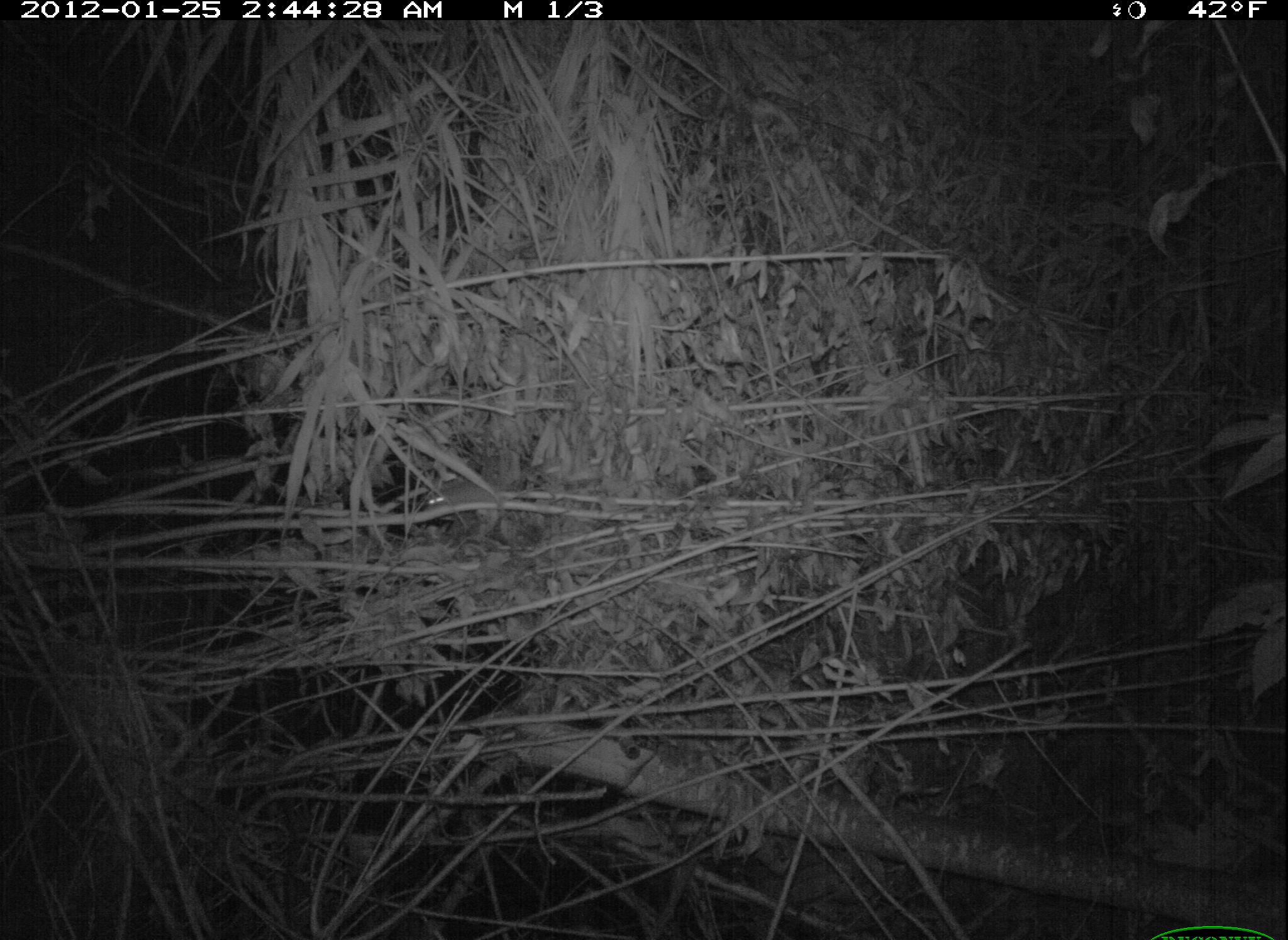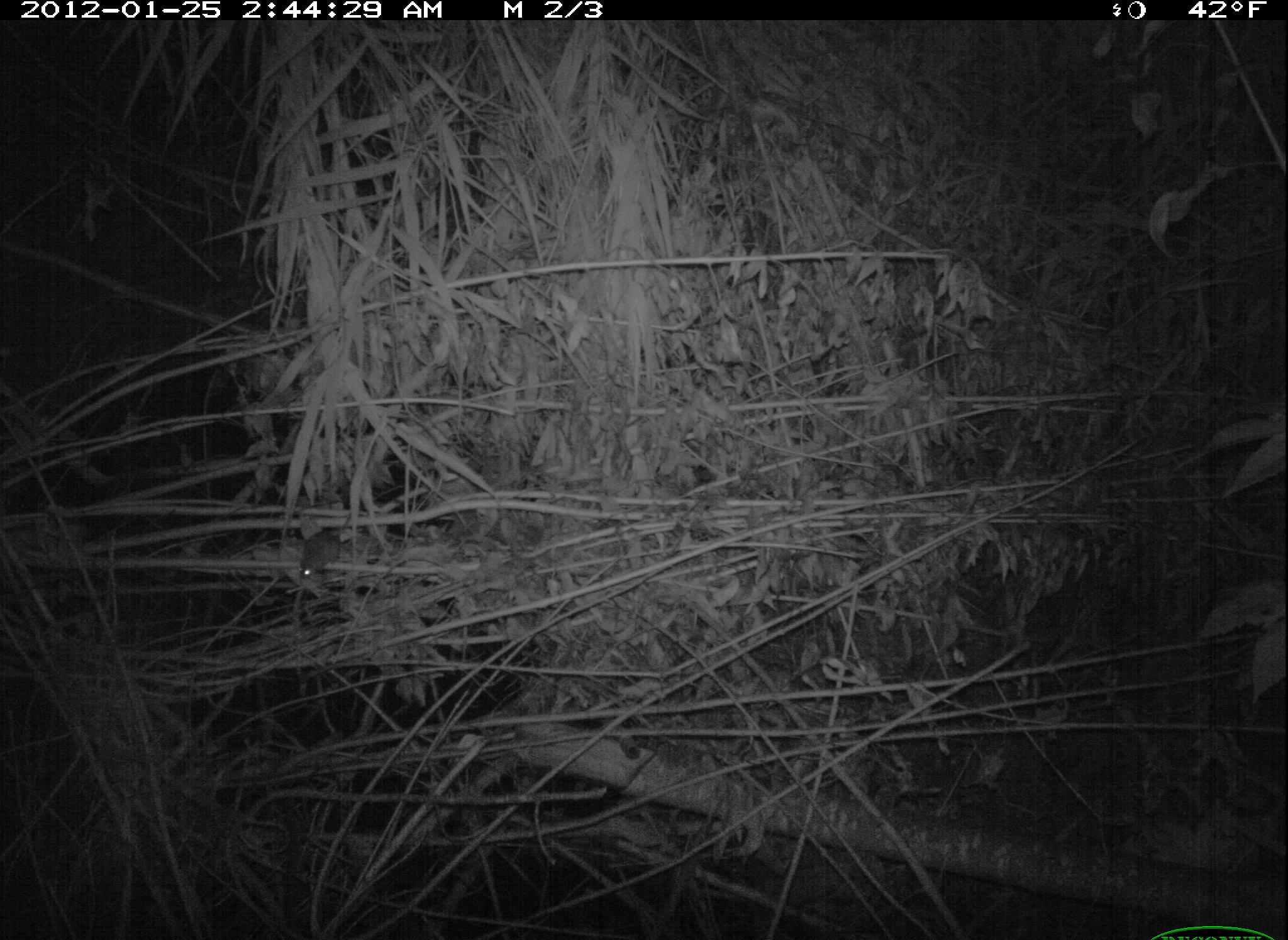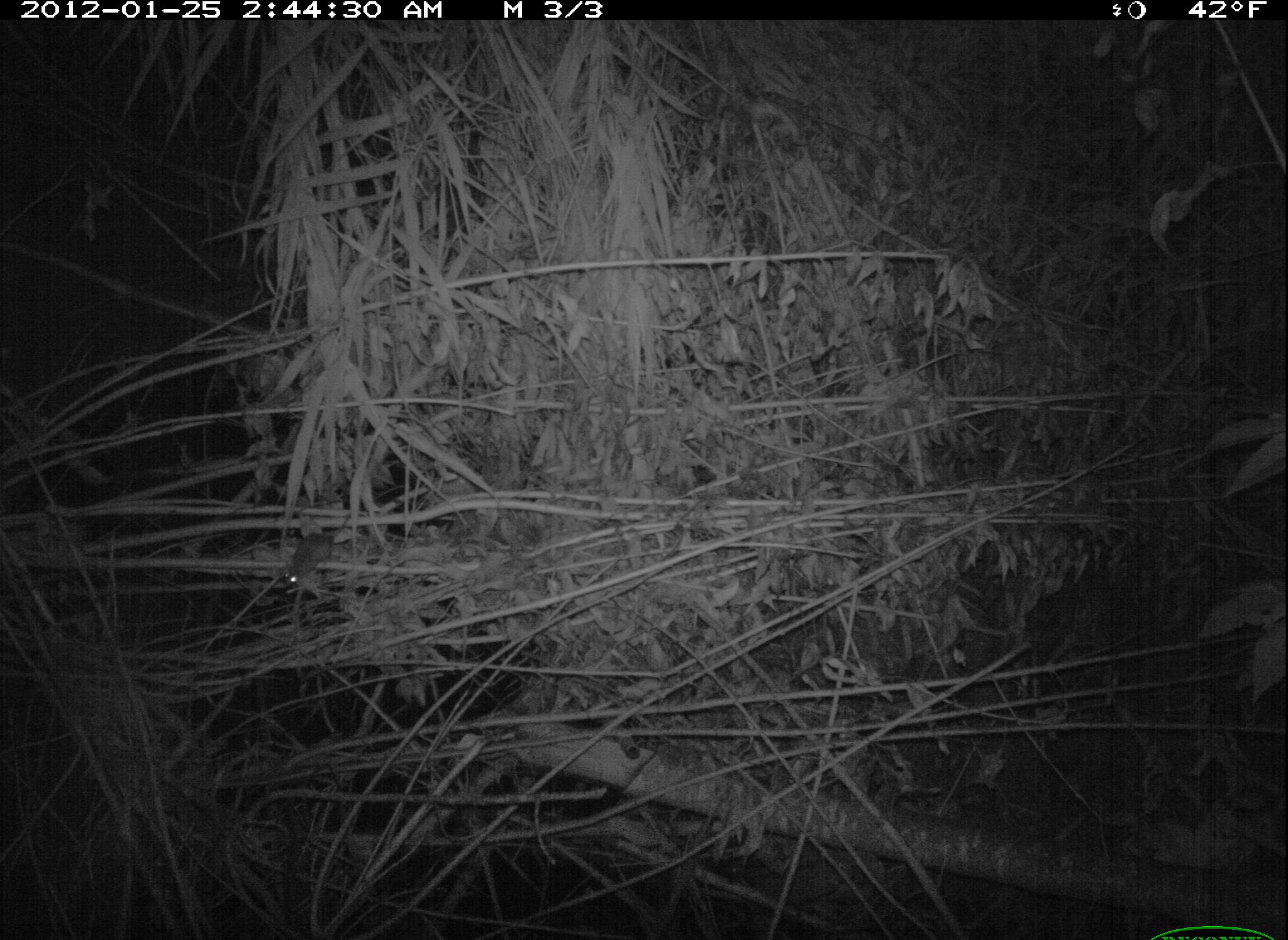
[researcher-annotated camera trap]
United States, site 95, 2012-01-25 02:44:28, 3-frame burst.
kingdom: Animalia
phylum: Chordata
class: Mammalia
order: Rodentia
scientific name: Rodentia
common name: rodent